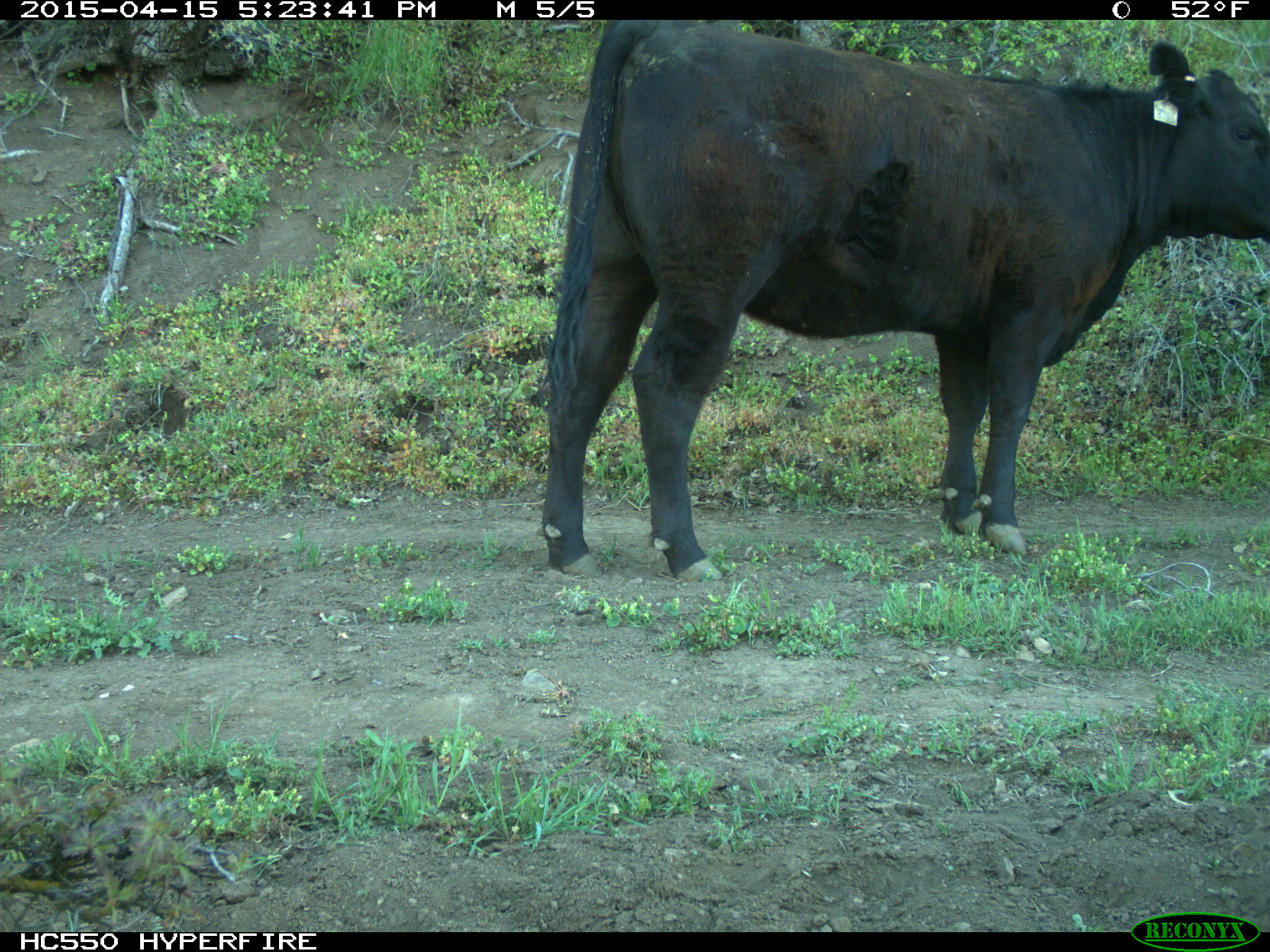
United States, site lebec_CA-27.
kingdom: Animalia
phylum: Chordata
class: Mammalia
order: Artiodactyla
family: Bovidae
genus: Bos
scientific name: Bos taurus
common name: domestic cow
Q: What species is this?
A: Bos taurus (domestic cow).